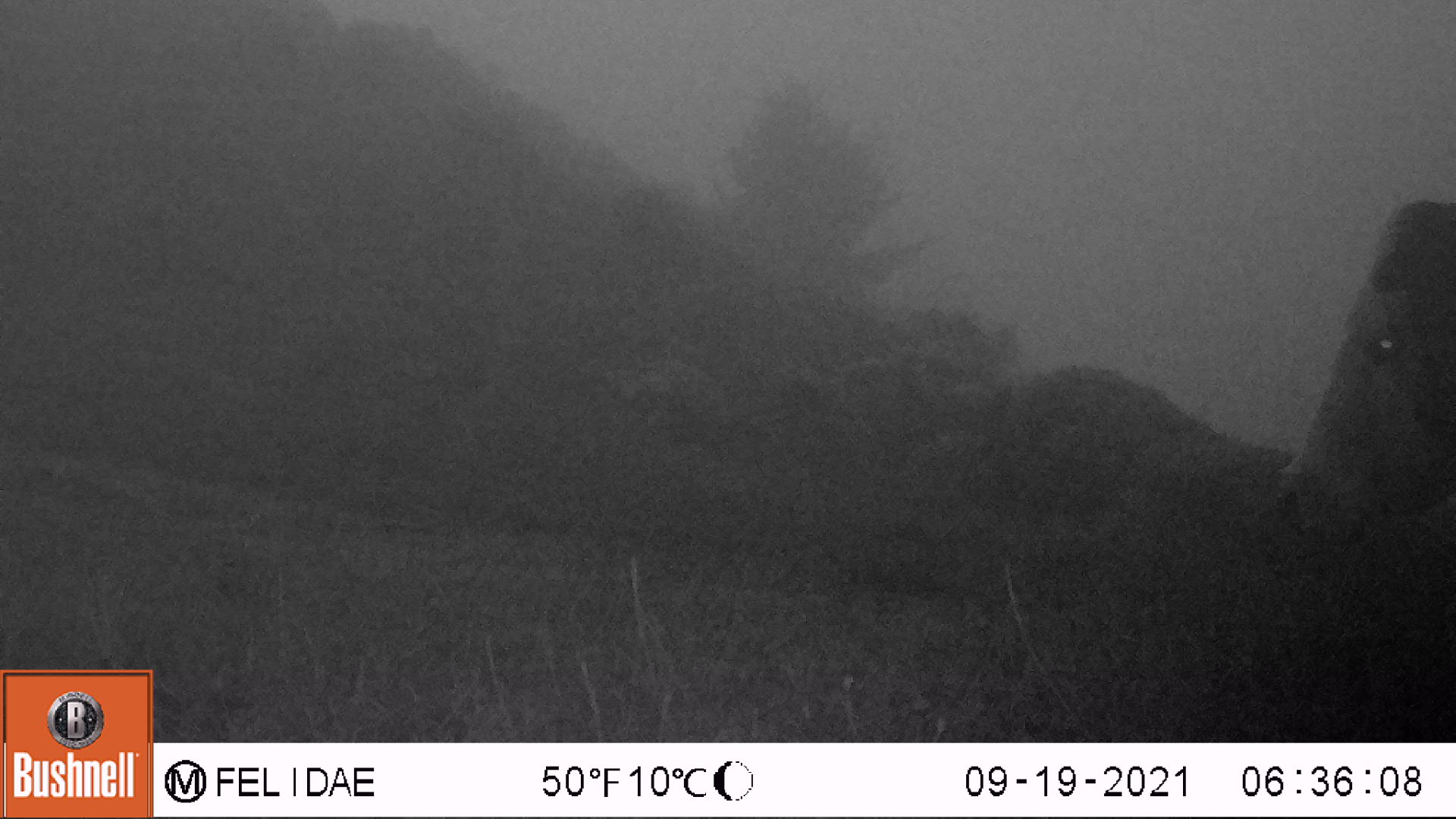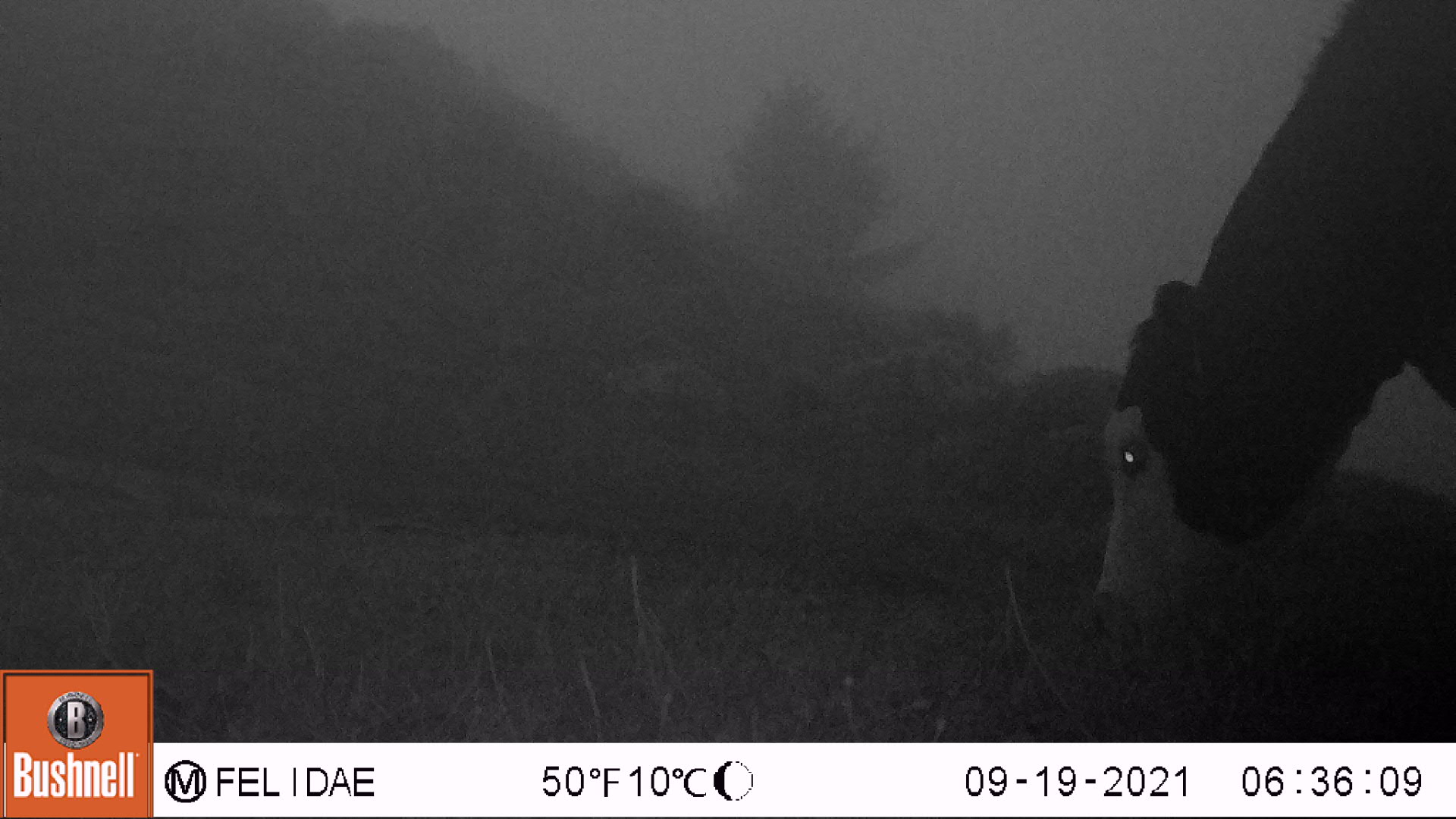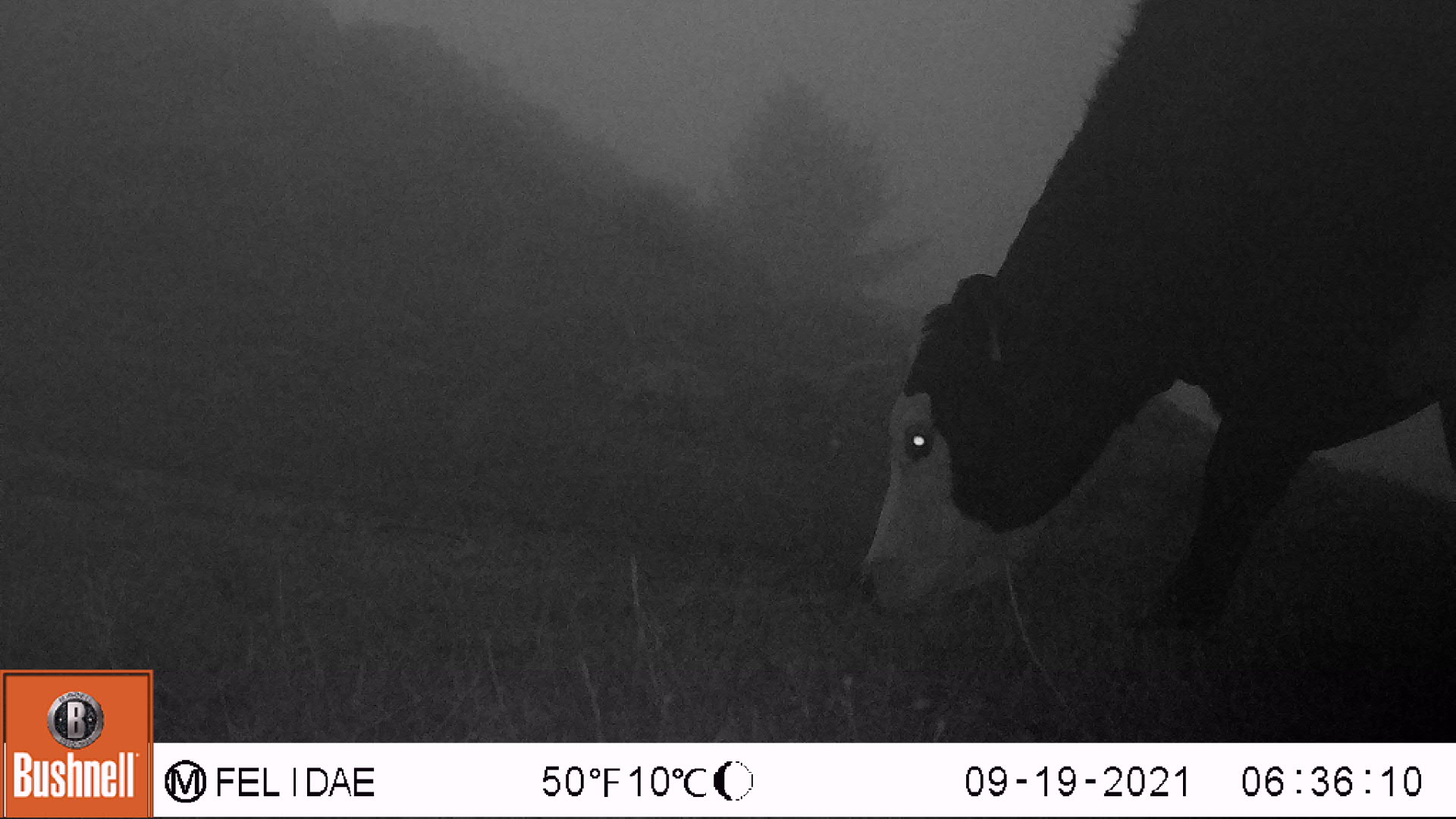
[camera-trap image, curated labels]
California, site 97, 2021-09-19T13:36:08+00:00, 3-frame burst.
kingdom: Animalia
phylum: Chordata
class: Mammalia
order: Artiodactyla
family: Bovidae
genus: Bos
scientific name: Bos taurus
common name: domestic cattle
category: cattle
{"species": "cattle (domestic cattle) (Bos taurus)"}